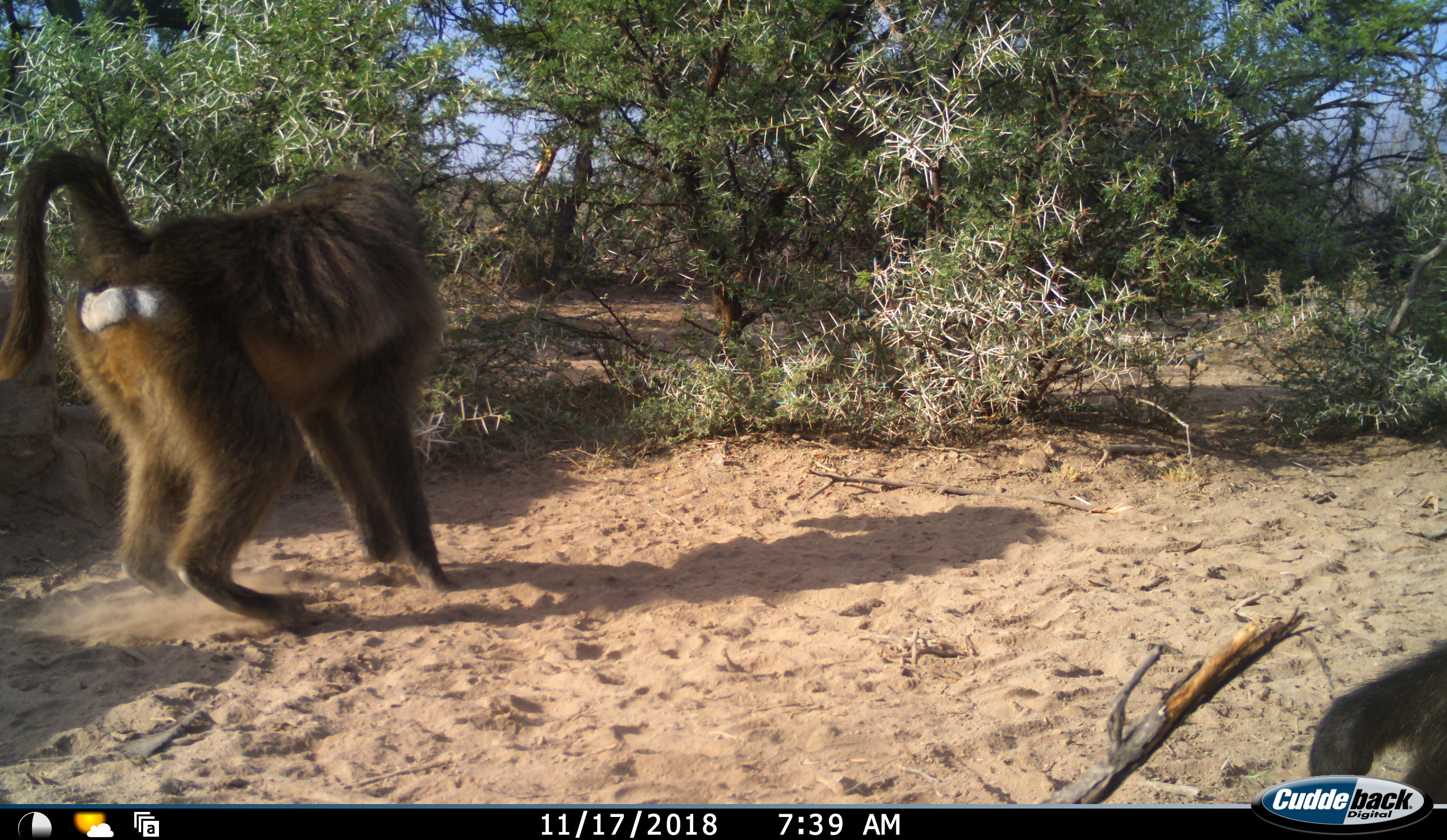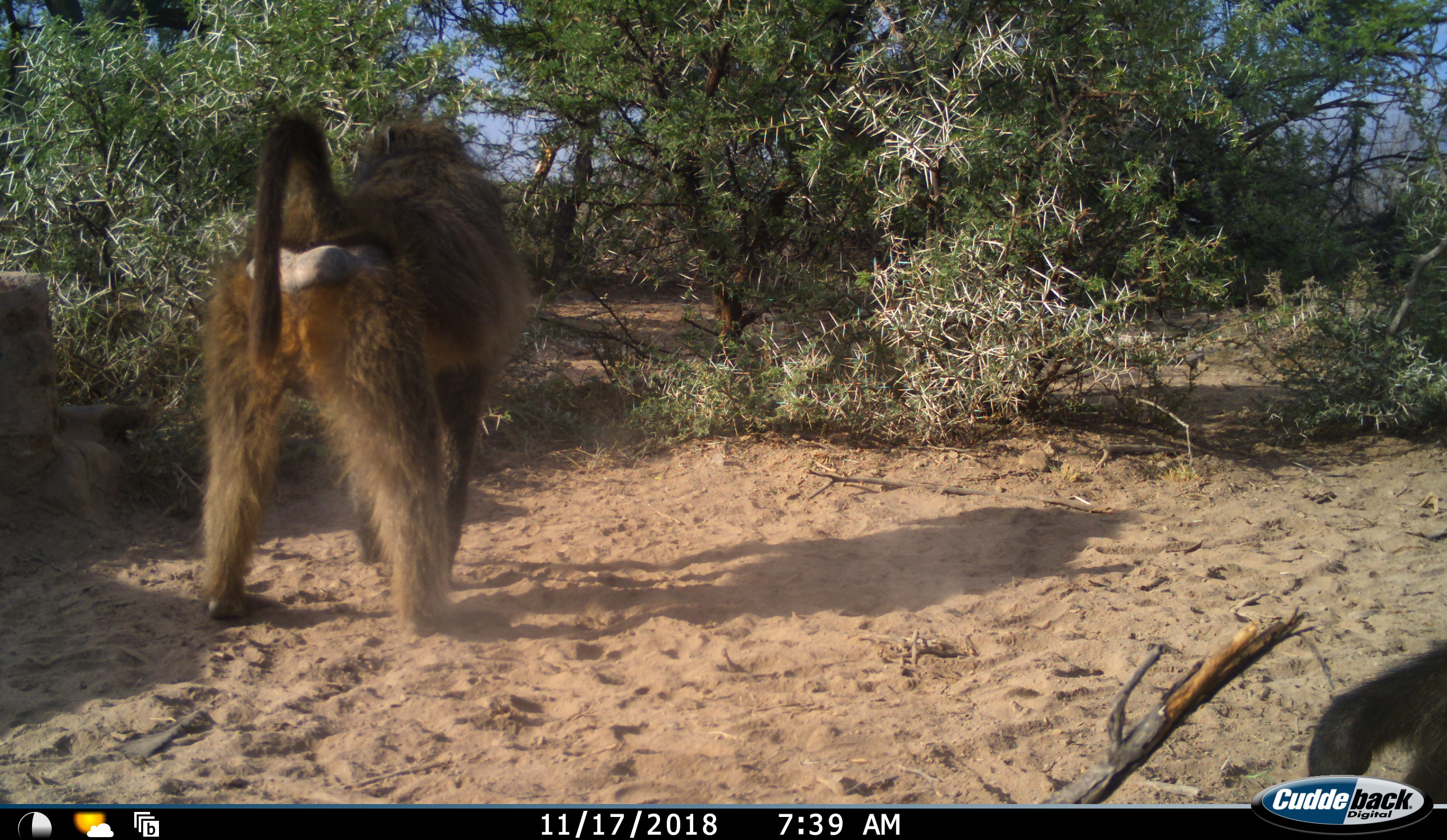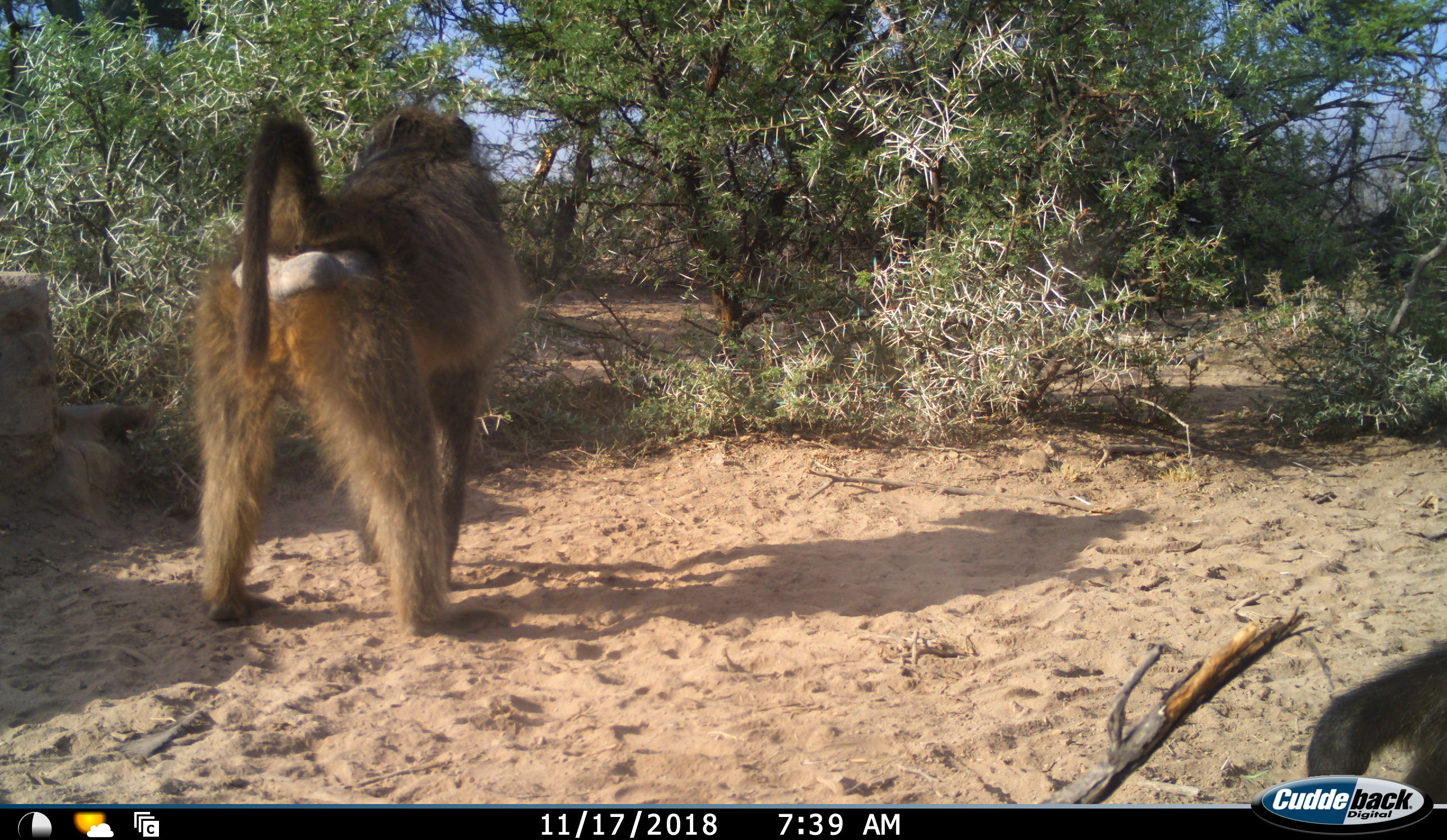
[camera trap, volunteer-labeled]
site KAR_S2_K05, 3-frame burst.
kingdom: Animalia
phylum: Chordata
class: Mammalia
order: Primates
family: Cercopithecidae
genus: Papio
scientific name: Papio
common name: baboon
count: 2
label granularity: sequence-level